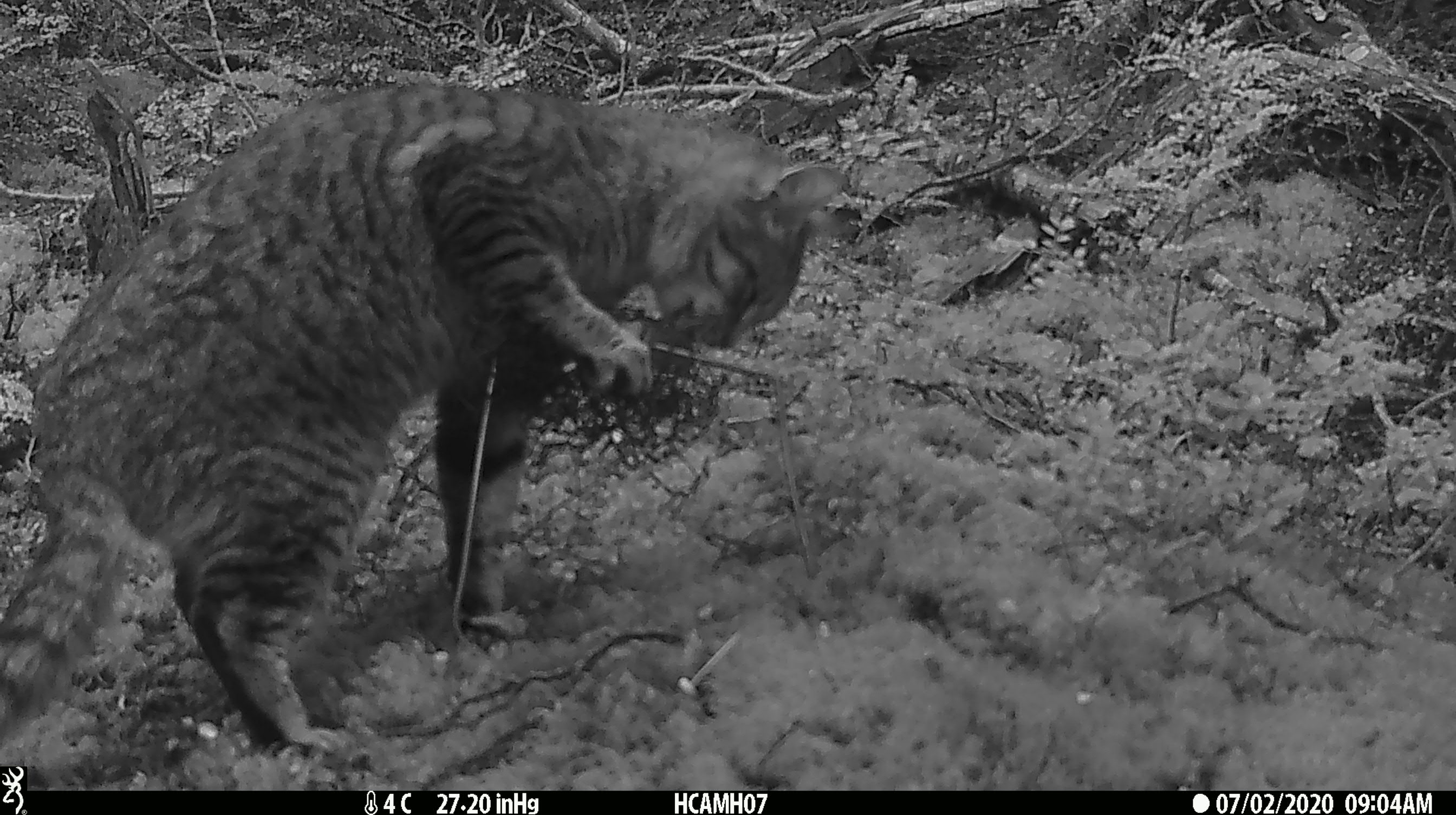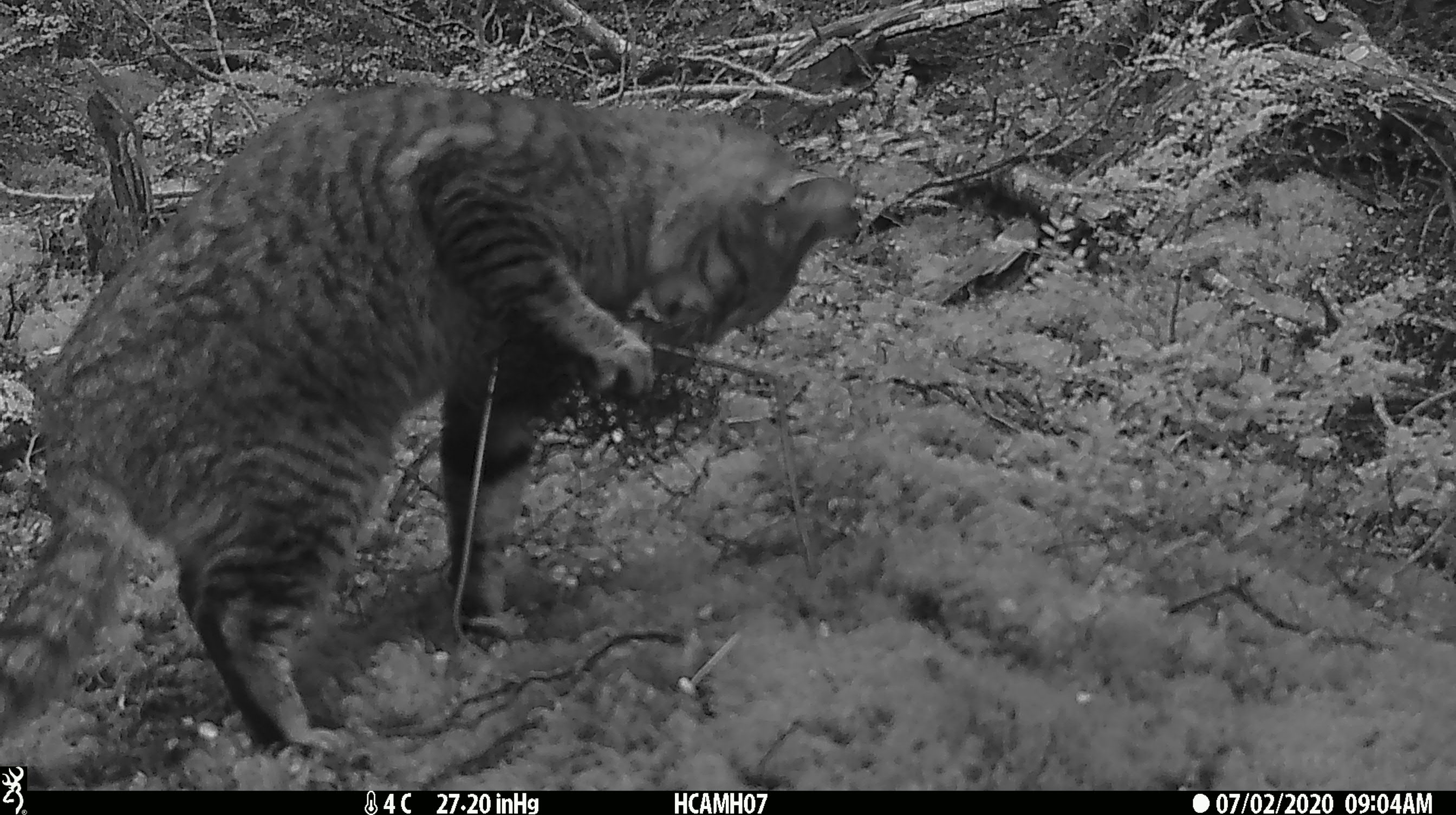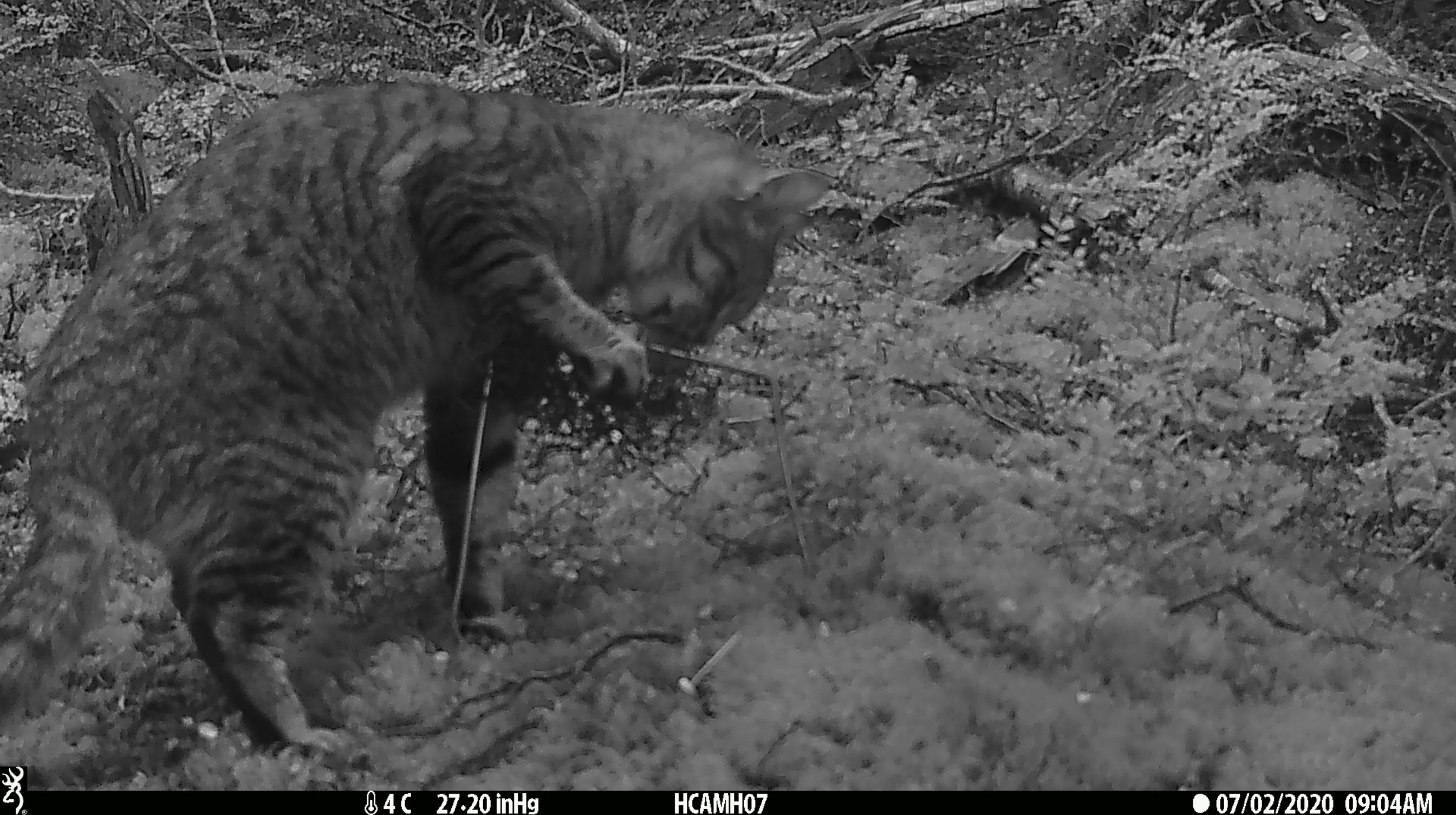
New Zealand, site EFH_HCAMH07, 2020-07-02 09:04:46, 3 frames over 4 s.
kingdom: Animalia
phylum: Chordata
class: Mammalia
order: Carnivora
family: Felidae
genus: Felis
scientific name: Felis catus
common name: domestic cat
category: cat